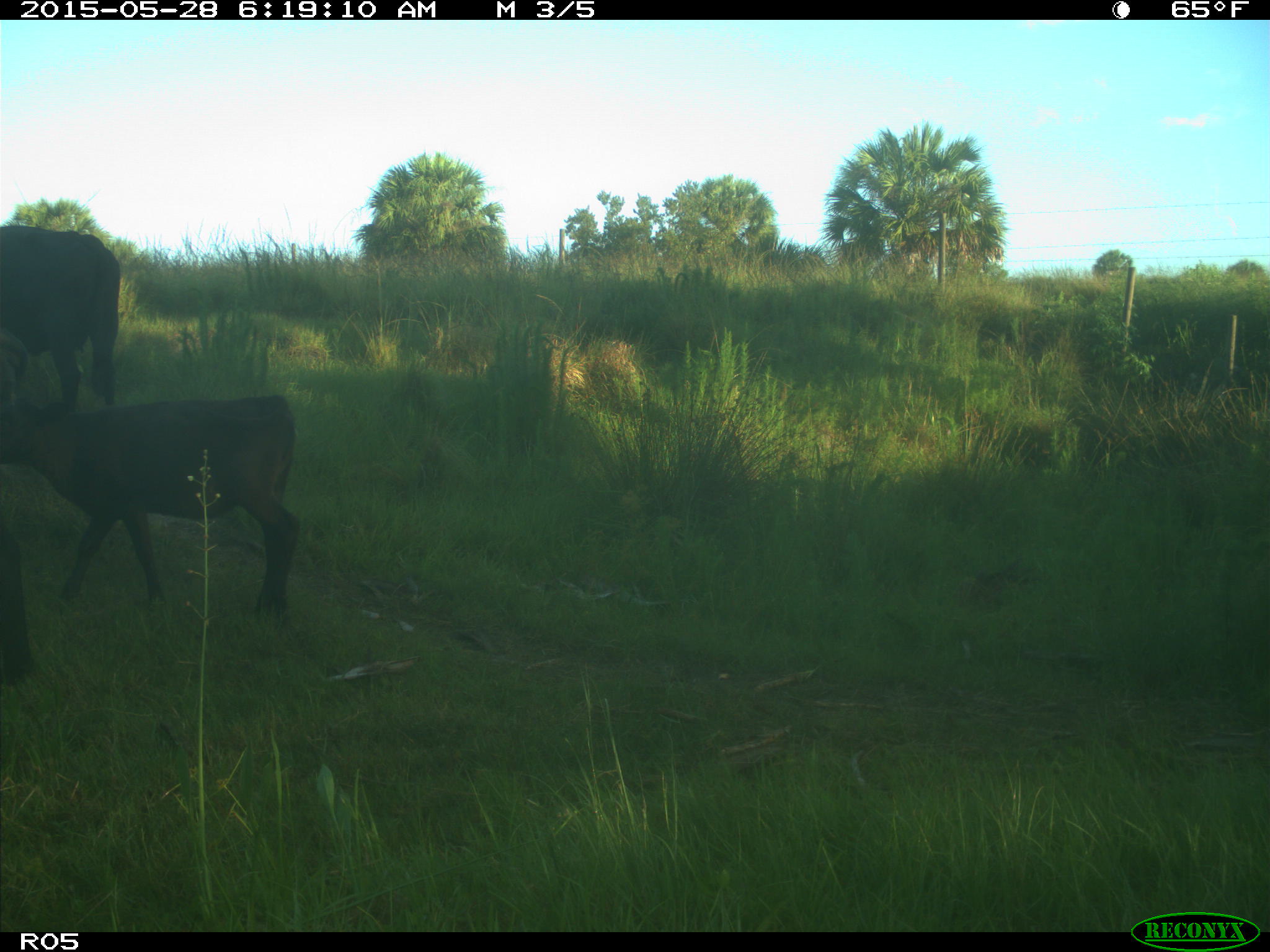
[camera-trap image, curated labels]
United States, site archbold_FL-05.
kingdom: Animalia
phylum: Chordata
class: Mammalia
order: Artiodactyla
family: Bovidae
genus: Bos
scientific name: Bos taurus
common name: domestic cow